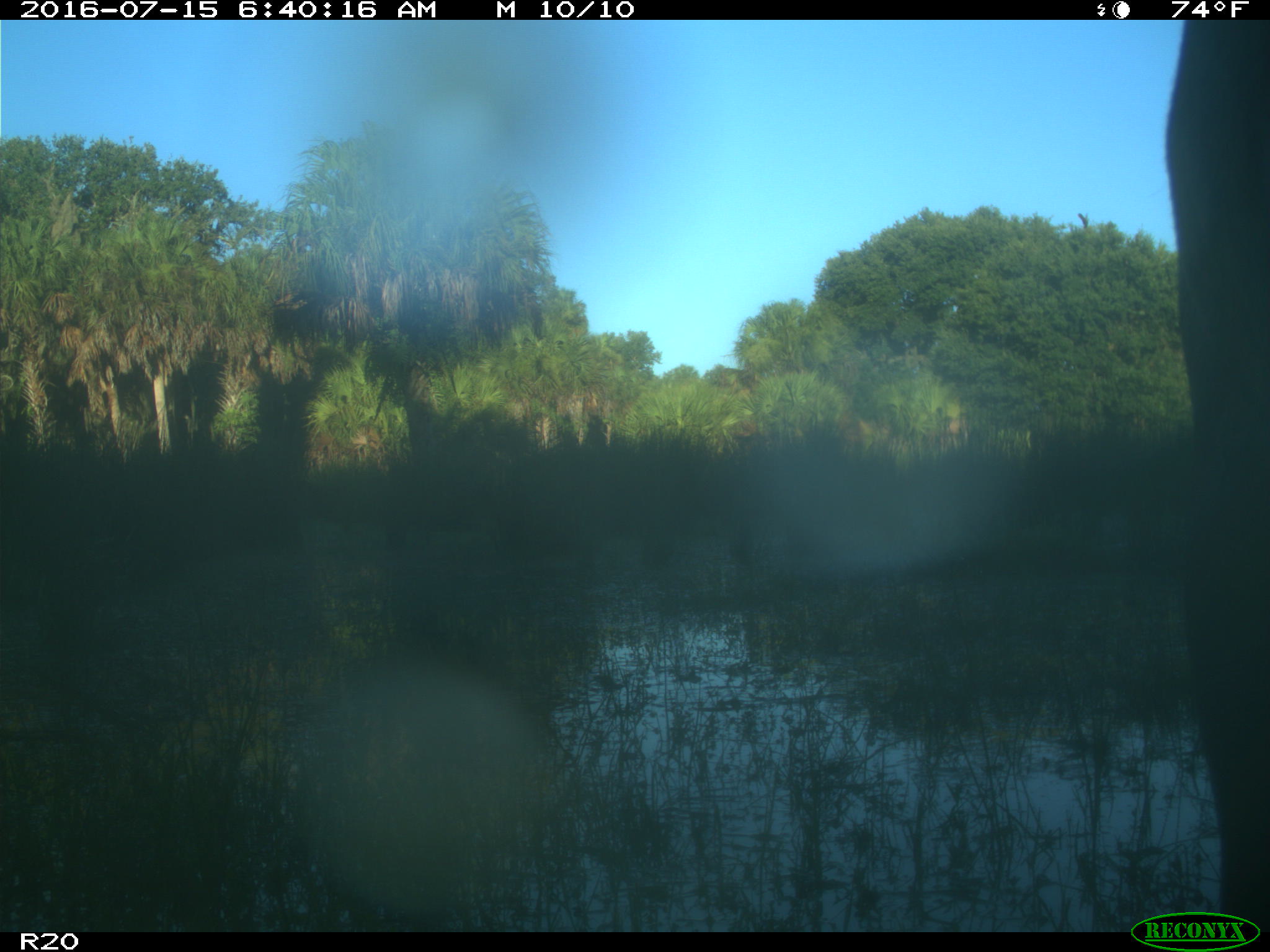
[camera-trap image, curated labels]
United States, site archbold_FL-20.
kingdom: Animalia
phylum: Chordata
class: Mammalia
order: Artiodactyla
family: Bovidae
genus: Bos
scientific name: Bos taurus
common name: domestic cow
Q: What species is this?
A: Bos taurus (domestic cow).